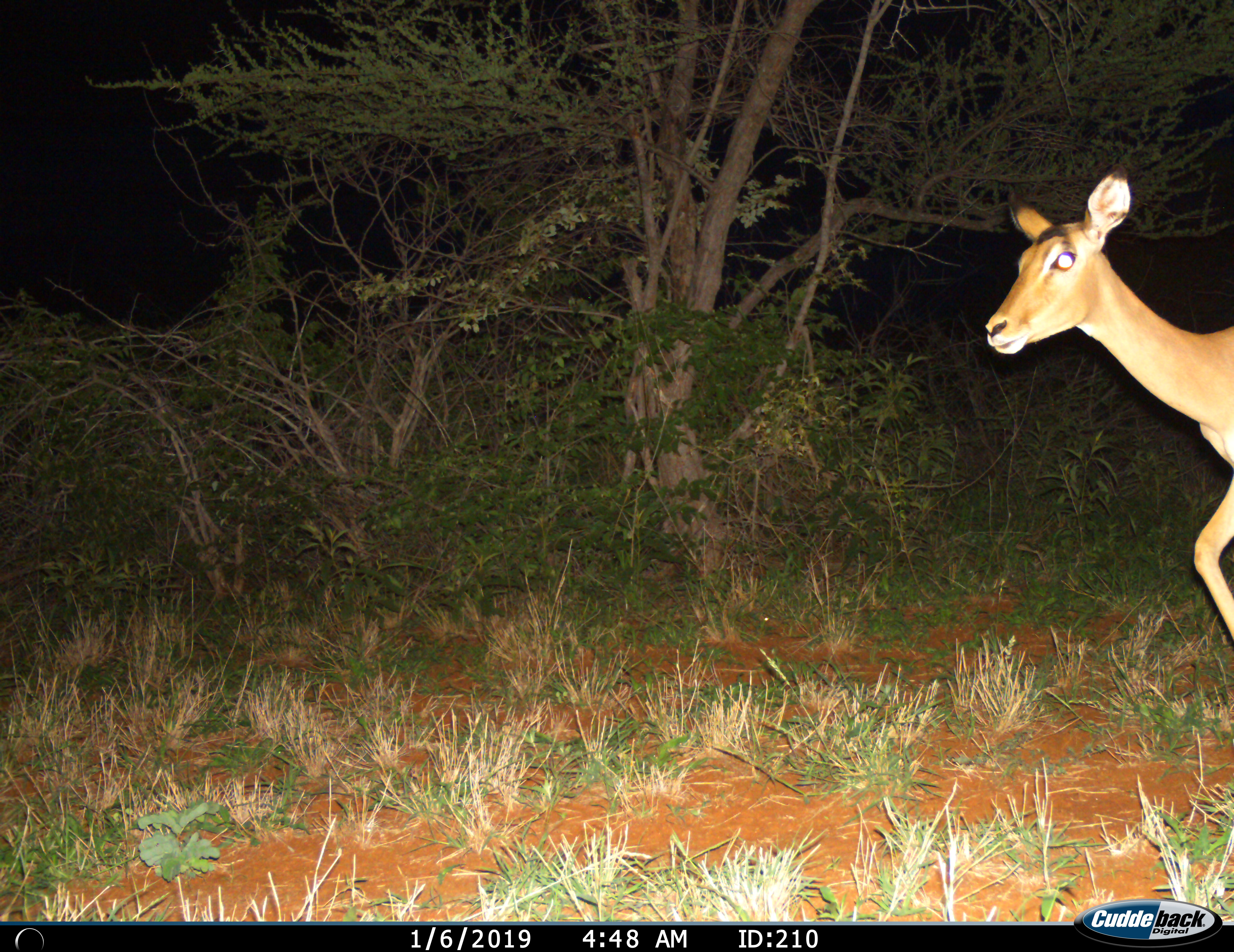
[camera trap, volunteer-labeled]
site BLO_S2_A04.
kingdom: Animalia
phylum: Chordata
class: Mammalia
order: Artiodactyla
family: Bovidae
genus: Aepyceros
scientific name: Aepyceros melampus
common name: impala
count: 1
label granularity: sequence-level